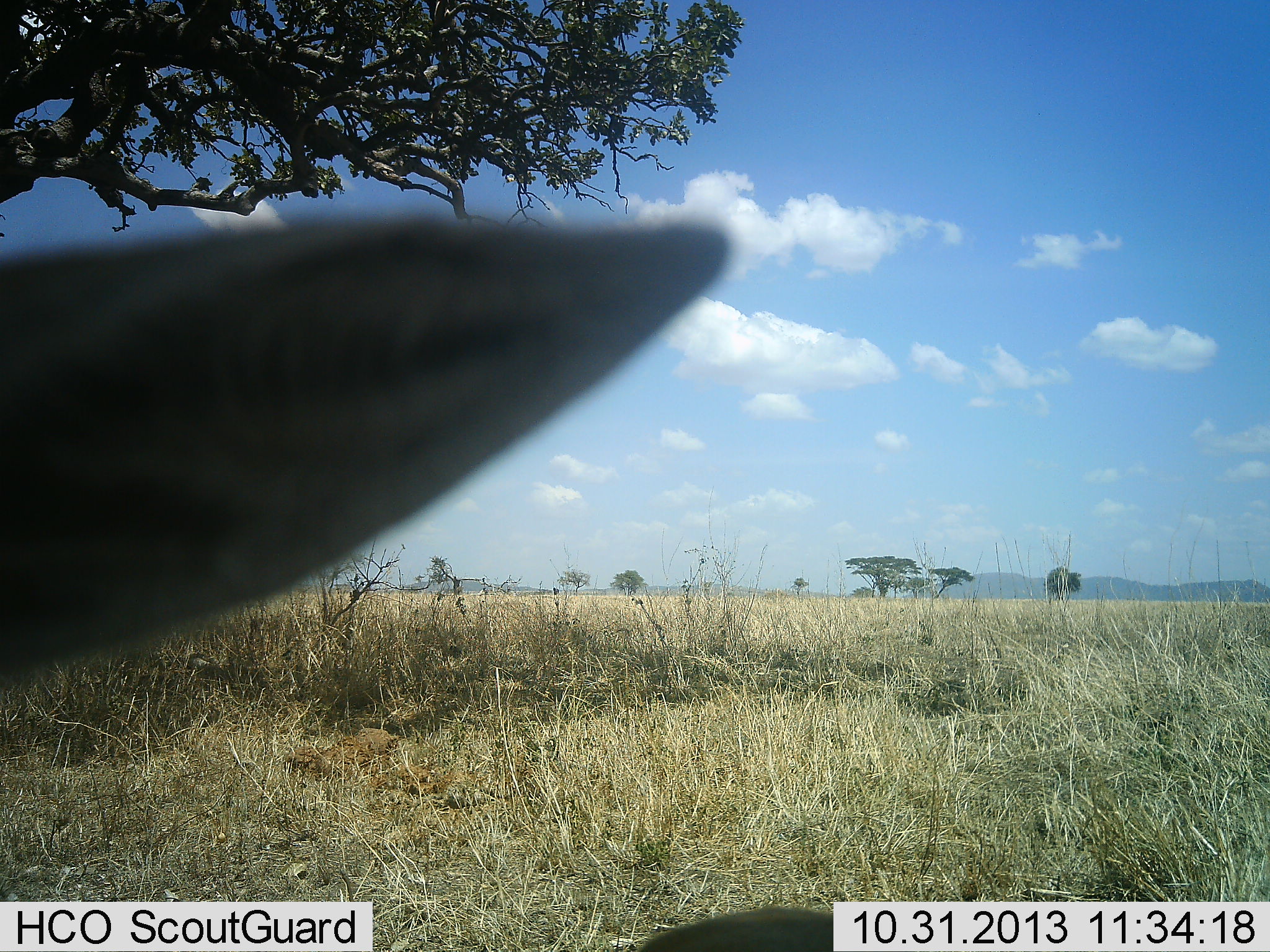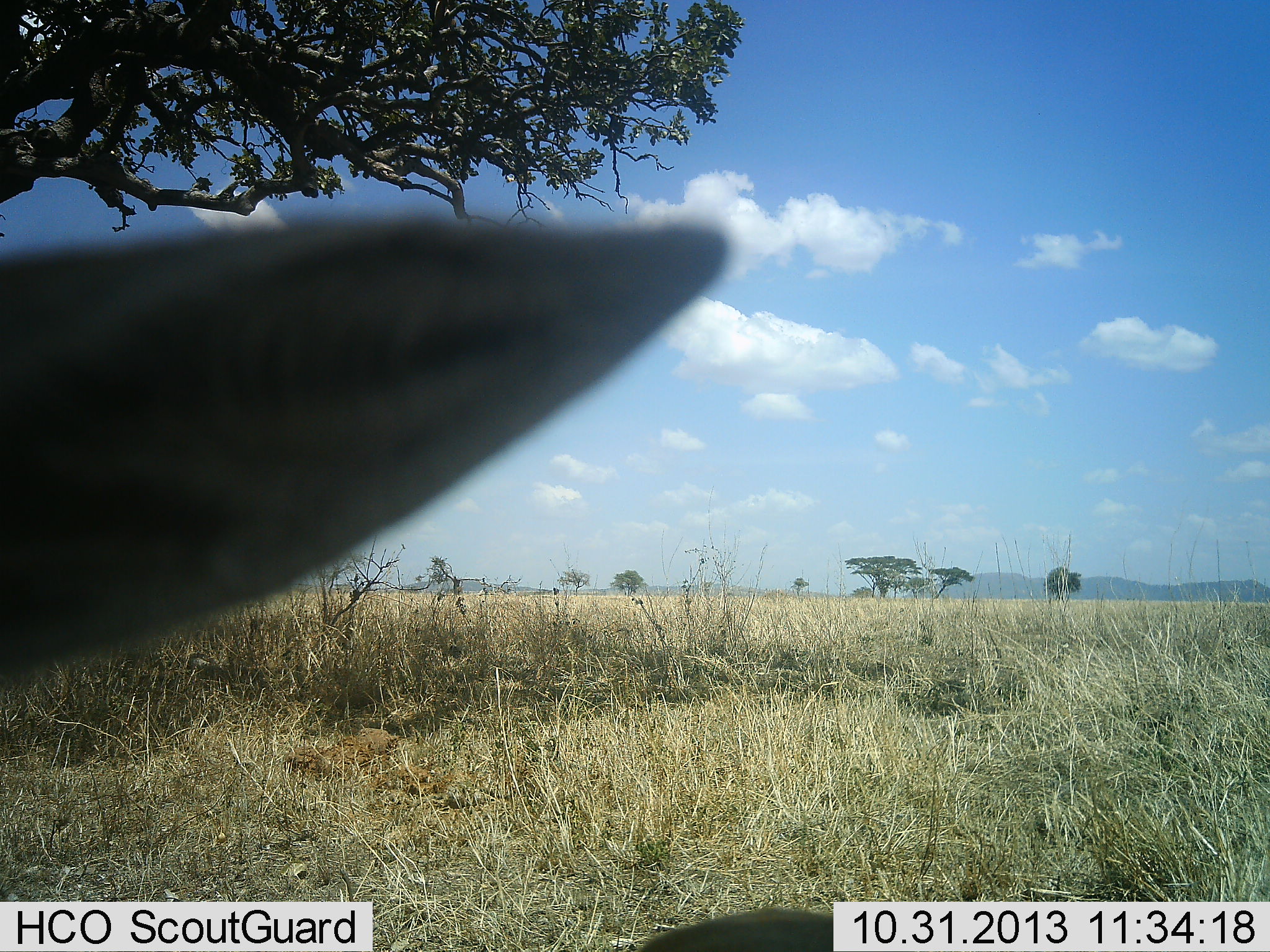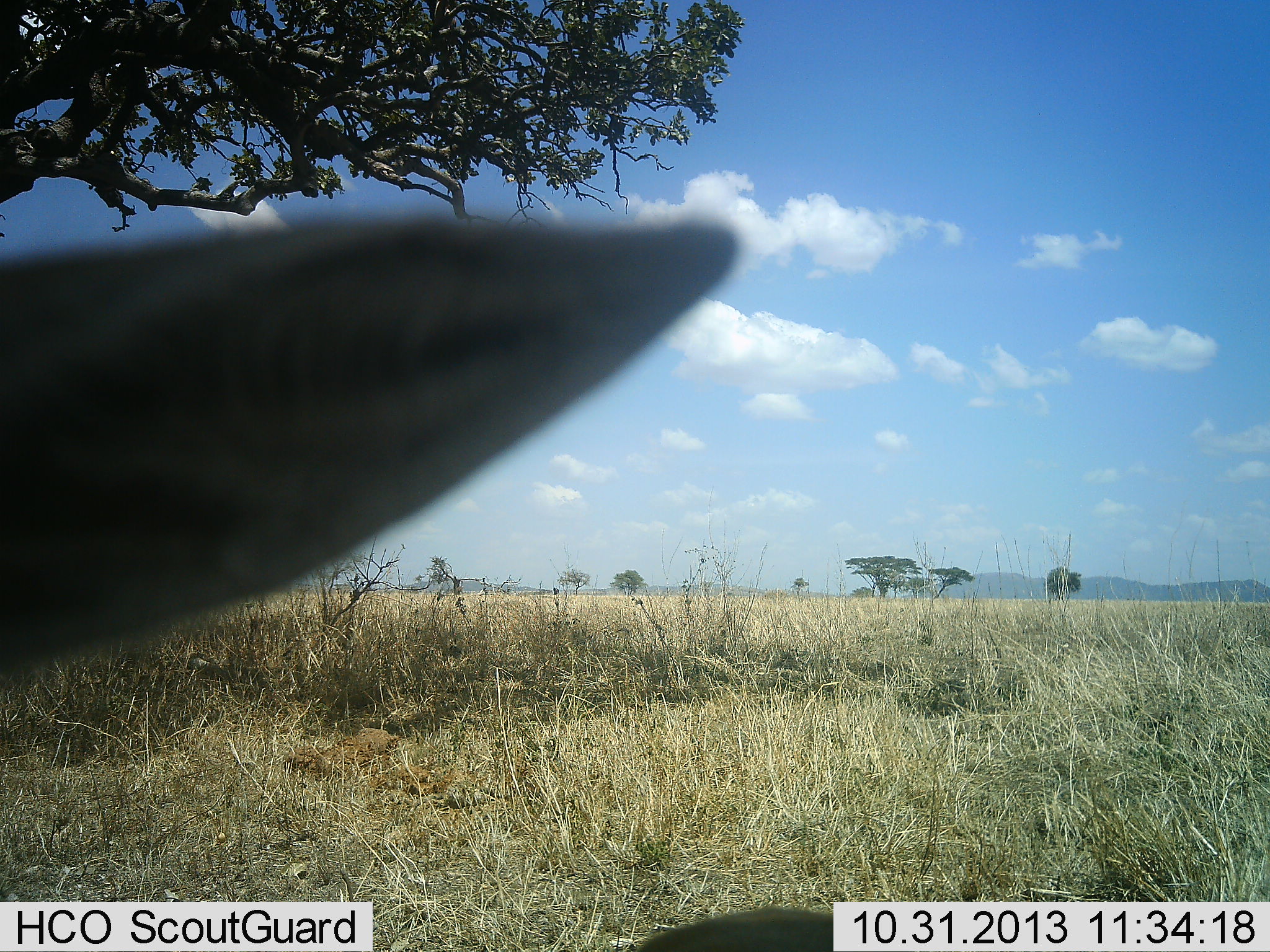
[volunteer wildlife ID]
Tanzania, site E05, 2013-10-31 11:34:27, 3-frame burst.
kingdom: Animalia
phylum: Chordata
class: Mammalia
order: Artiodactyla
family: Bovidae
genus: Eudorcas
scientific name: Eudorcas thomsonii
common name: thomson's gazelle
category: gazellethomsons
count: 1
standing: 100%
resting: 0%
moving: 0%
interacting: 0%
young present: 0%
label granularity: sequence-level